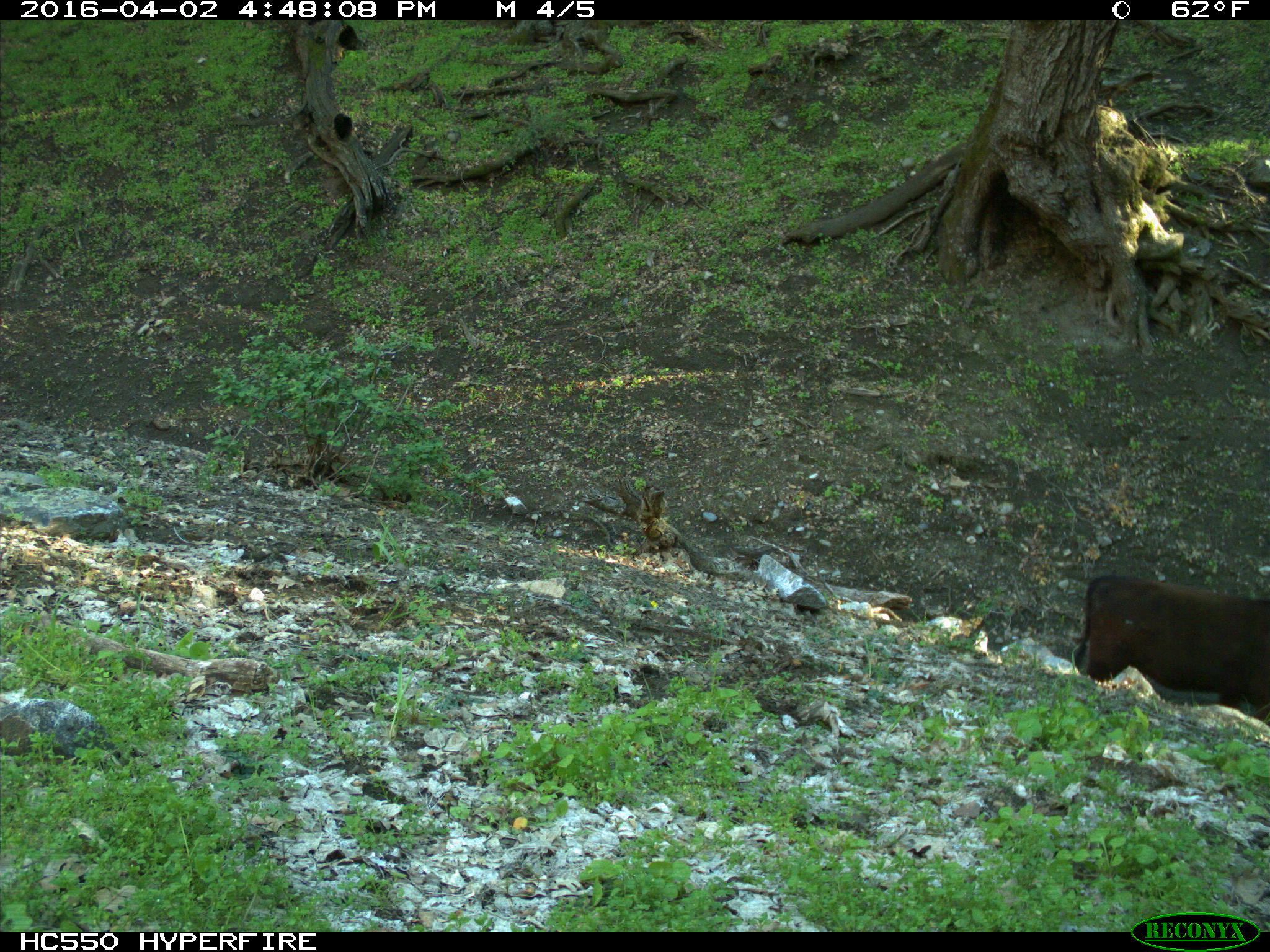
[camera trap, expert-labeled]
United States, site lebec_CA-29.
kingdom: Animalia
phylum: Chordata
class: Mammalia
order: Artiodactyla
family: Bovidae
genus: Bos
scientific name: Bos taurus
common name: domestic cow